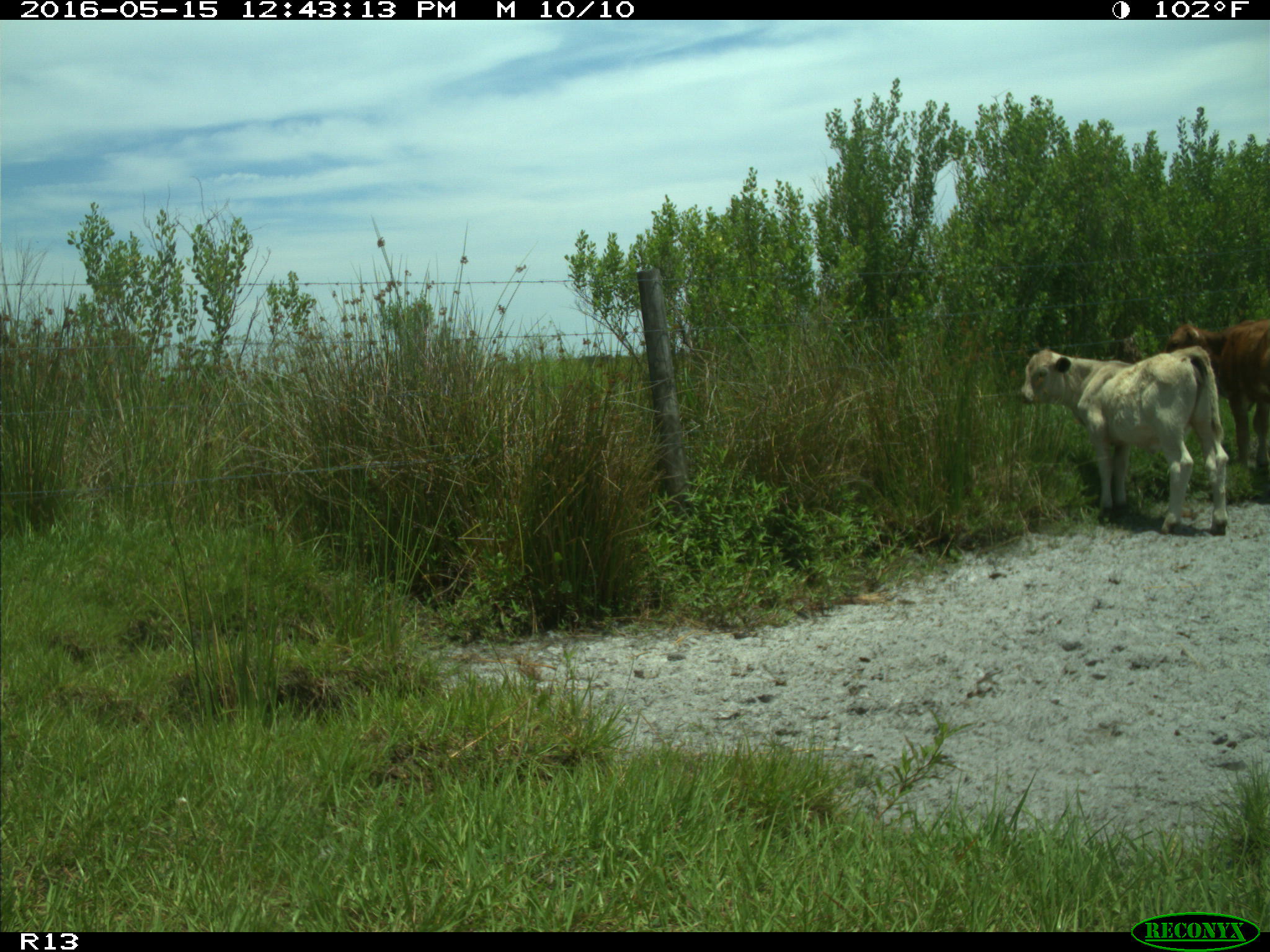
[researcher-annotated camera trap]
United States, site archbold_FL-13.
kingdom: Animalia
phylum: Chordata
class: Mammalia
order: Artiodactyla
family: Bovidae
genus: Bos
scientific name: Bos taurus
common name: domestic cow